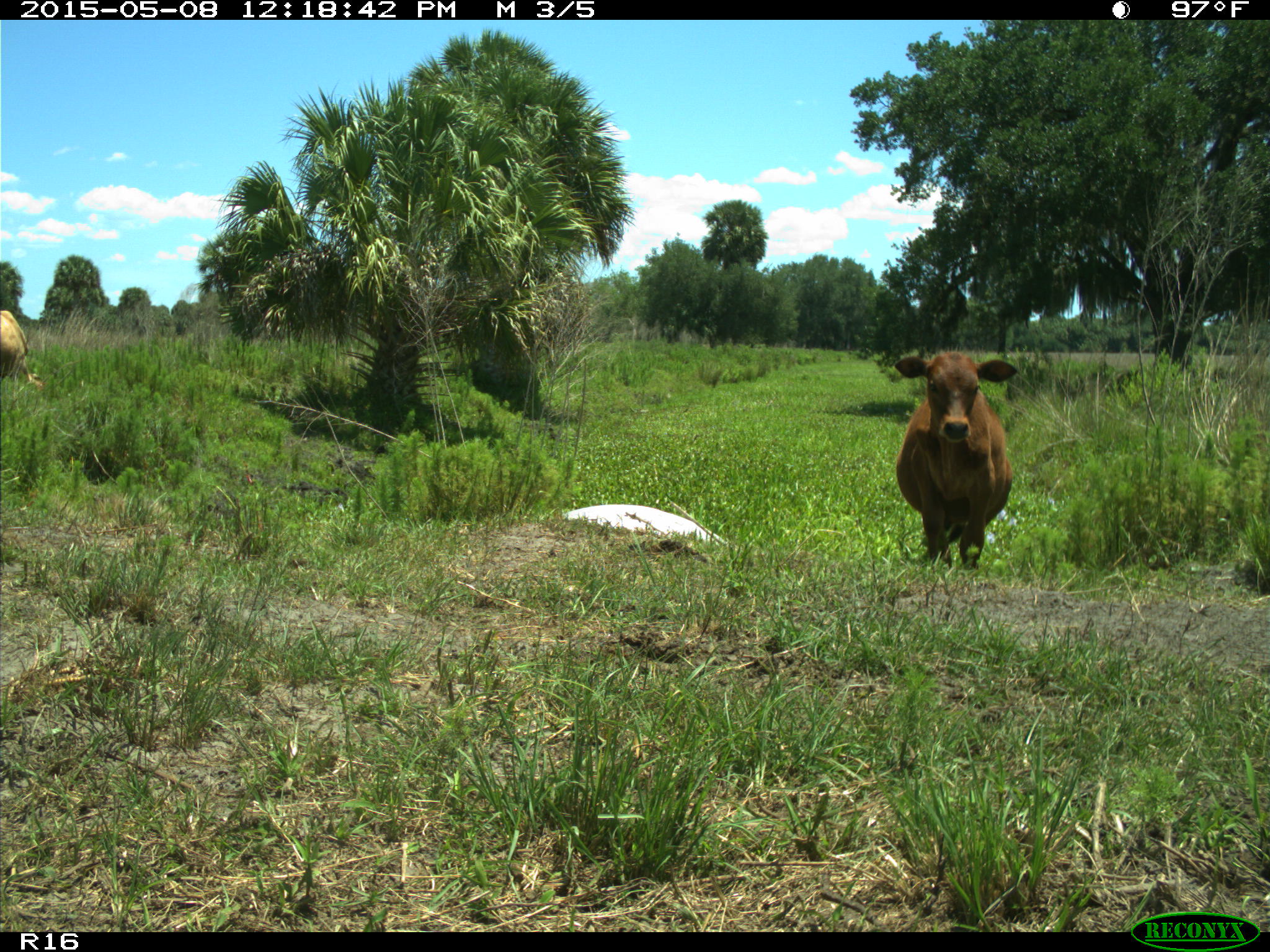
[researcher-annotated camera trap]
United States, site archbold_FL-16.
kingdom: Animalia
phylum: Chordata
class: Mammalia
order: Artiodactyla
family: Bovidae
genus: Bos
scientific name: Bos taurus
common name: domestic cow